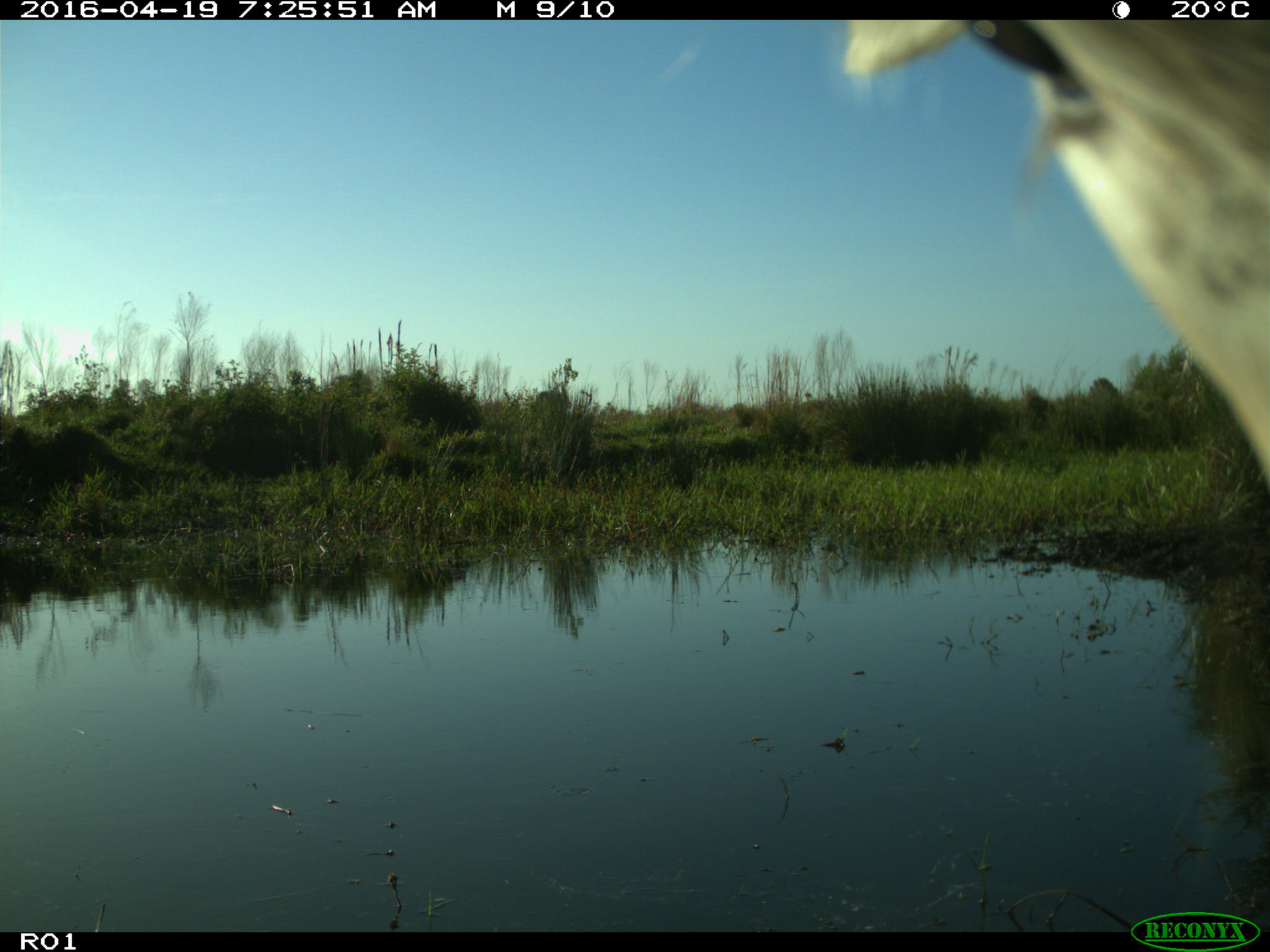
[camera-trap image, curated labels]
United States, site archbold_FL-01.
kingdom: Animalia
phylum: Chordata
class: Mammalia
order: Artiodactyla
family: Bovidae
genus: Bos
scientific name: Bos taurus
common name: domestic cow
Bos taurus (domestic cow).